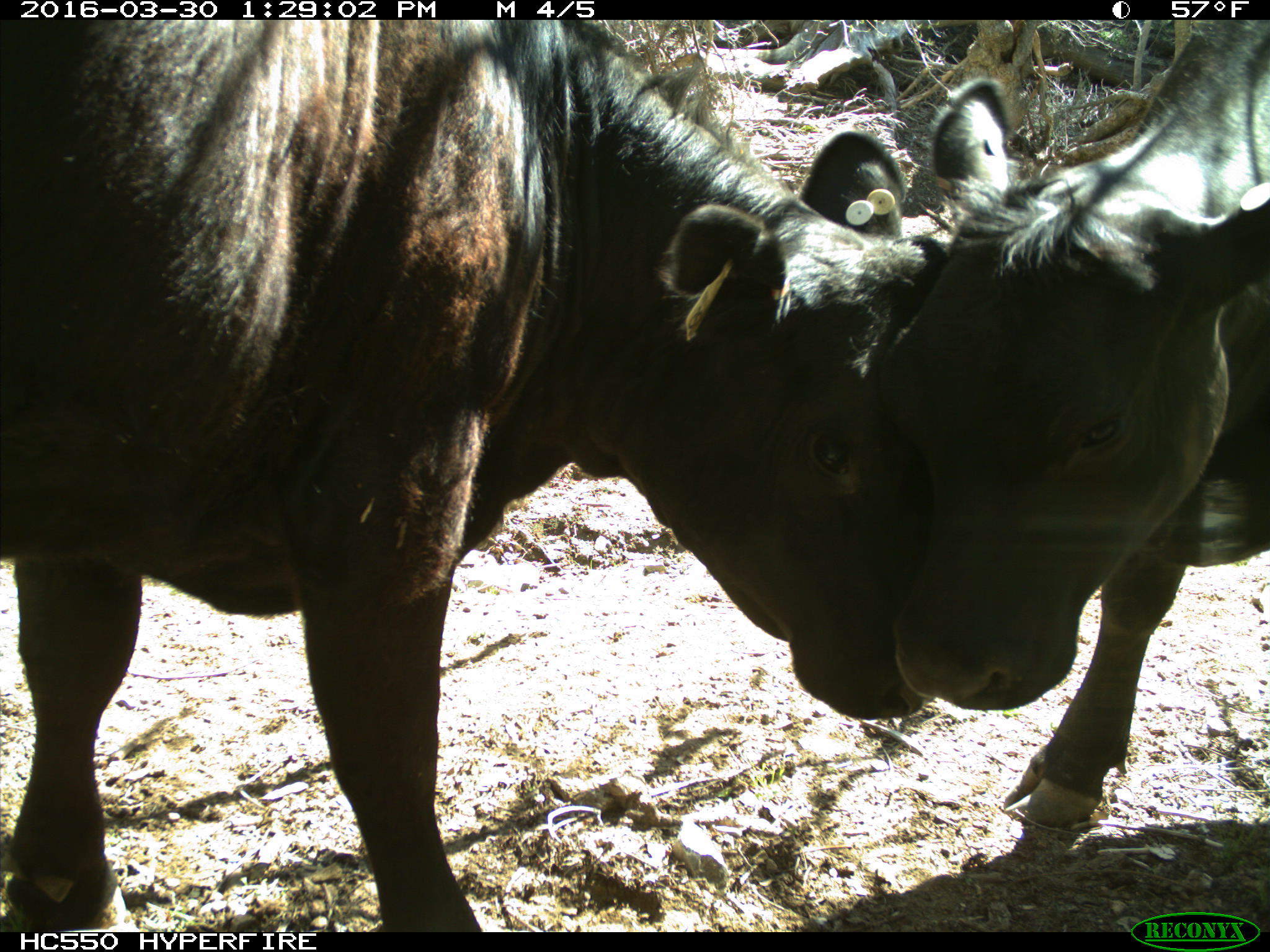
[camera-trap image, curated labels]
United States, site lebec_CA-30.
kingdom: Animalia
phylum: Chordata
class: Mammalia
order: Artiodactyla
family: Bovidae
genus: Bos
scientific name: Bos taurus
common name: domestic cow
Bos taurus (domestic cow).